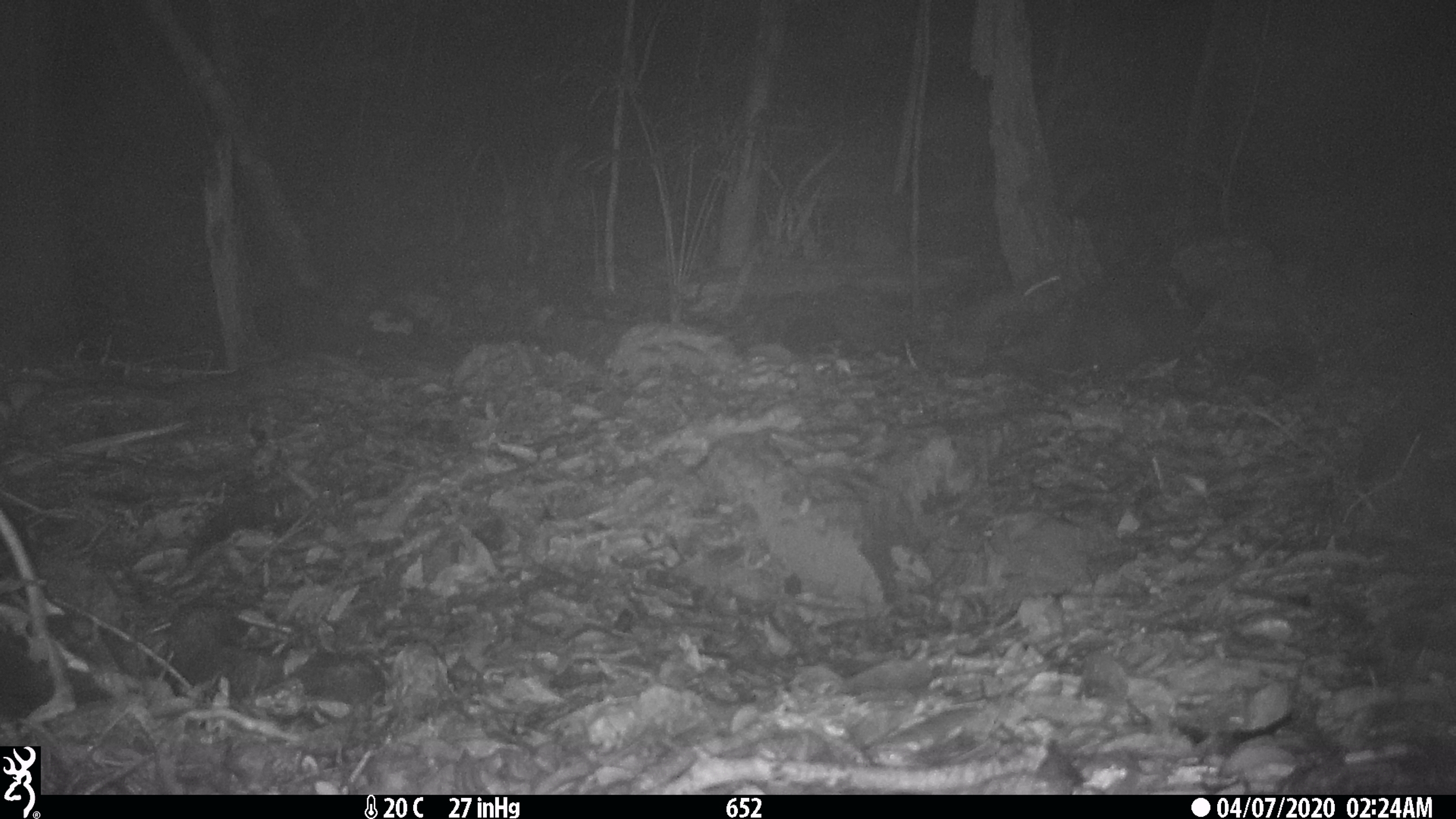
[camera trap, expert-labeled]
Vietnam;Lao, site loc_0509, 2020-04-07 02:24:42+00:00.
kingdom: Animalia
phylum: Chordata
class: Mammalia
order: Rodentia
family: Muridae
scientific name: Muridae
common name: old-world mice and rats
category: unidentified murid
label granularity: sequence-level